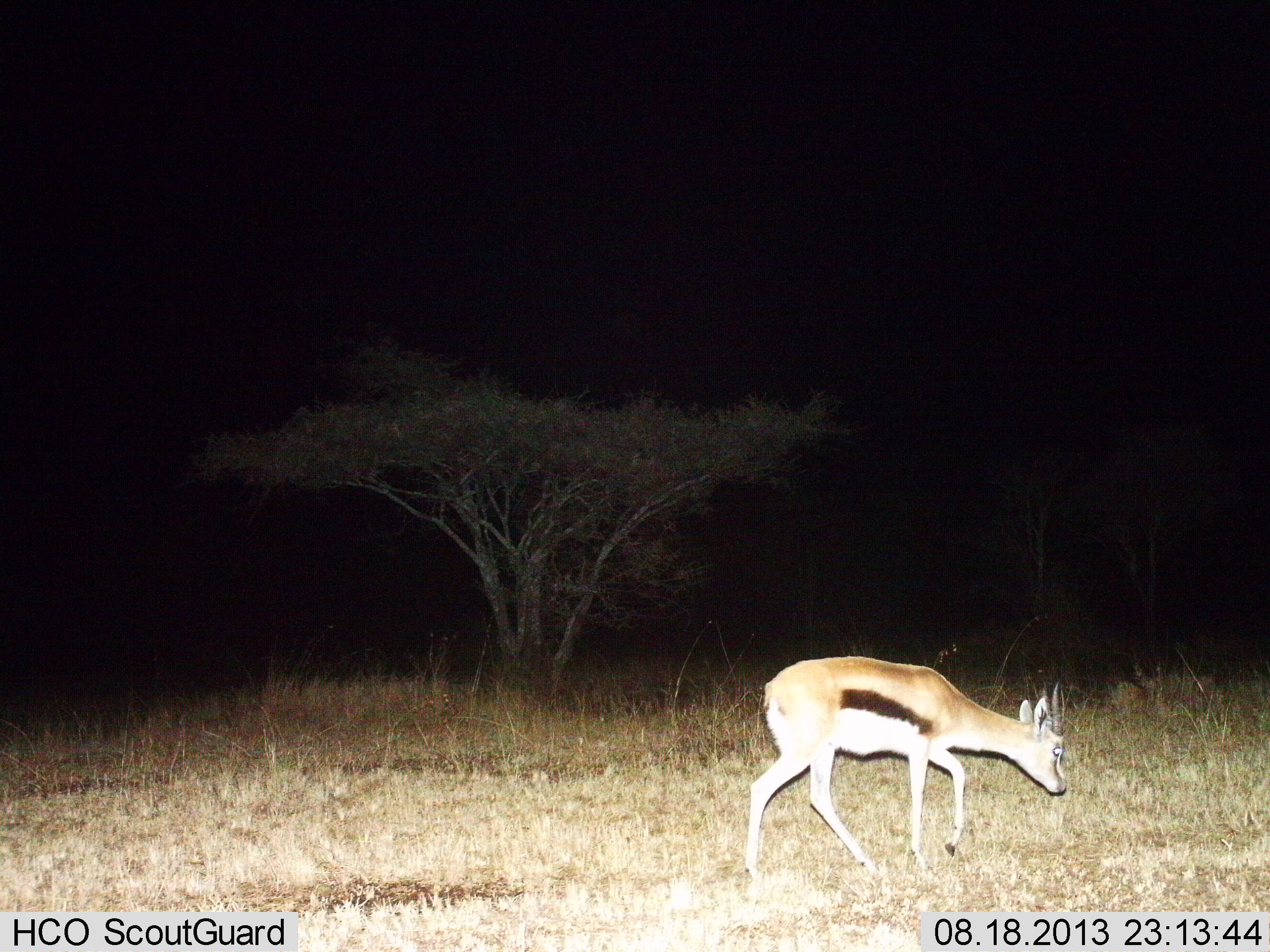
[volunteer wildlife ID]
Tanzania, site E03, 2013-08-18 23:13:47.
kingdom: Animalia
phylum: Chordata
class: Mammalia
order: Artiodactyla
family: Bovidae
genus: Eudorcas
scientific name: Eudorcas thomsonii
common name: thomson's gazelle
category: gazellethomsons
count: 1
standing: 18%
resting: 0%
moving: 77%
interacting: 0%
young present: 0%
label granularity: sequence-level